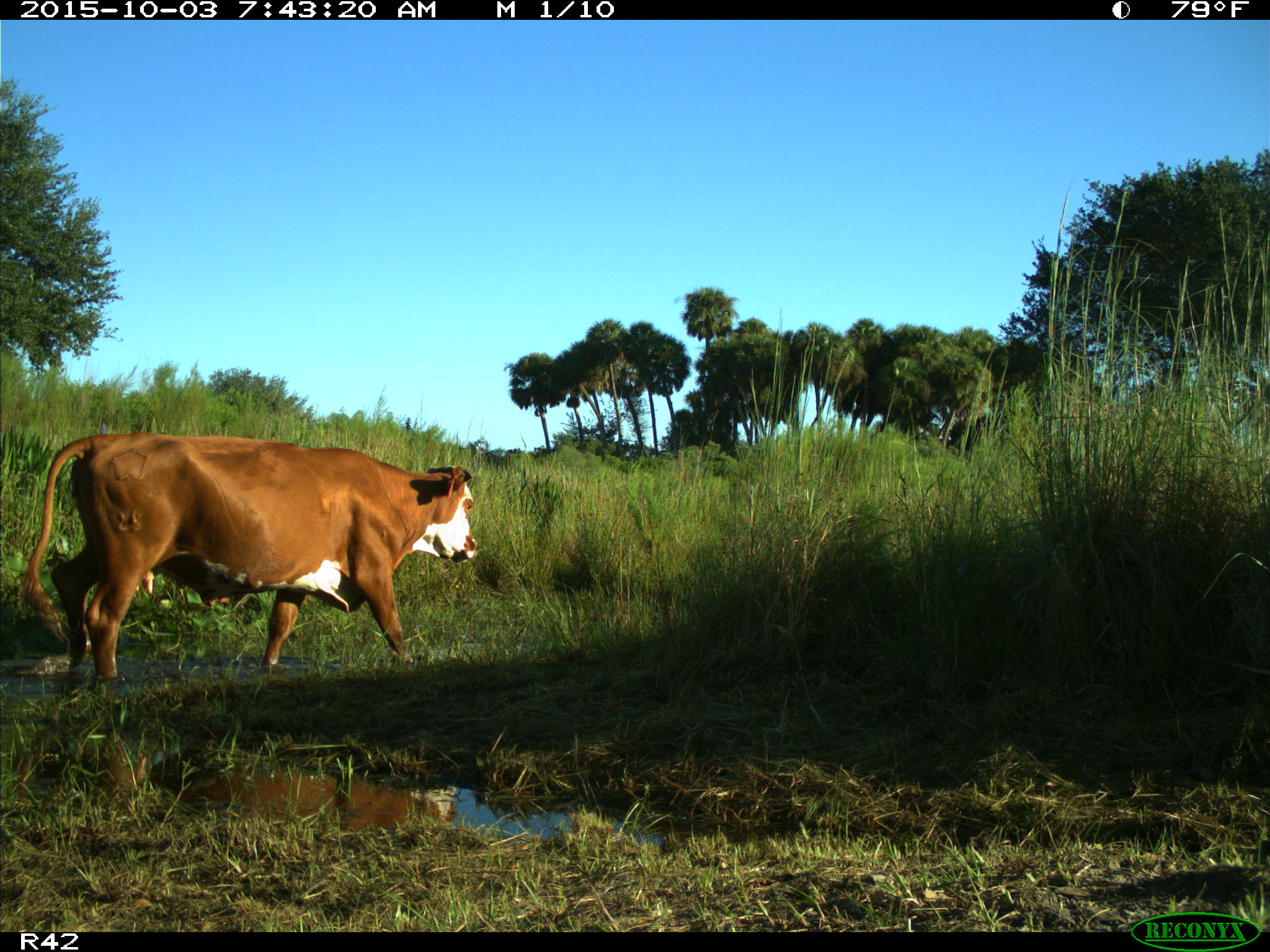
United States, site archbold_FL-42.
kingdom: Animalia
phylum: Chordata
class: Mammalia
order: Artiodactyla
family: Bovidae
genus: Bos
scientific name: Bos taurus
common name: domestic cow